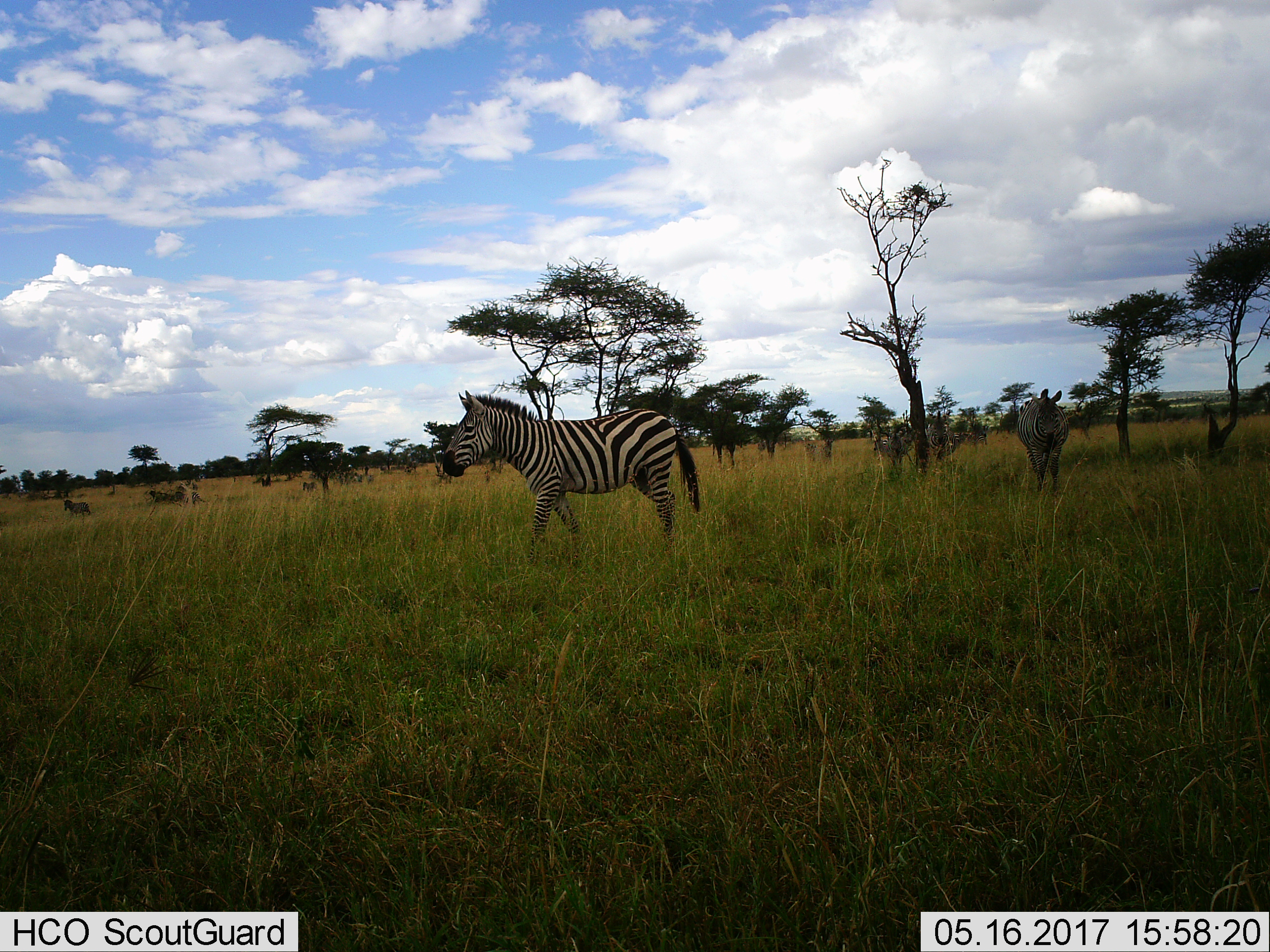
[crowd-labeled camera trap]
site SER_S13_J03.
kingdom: Animalia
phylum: Chordata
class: Mammalia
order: Perissodactyla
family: Equidae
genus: Equus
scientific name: Equus quagga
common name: plains zebra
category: zebraplains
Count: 3.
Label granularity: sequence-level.